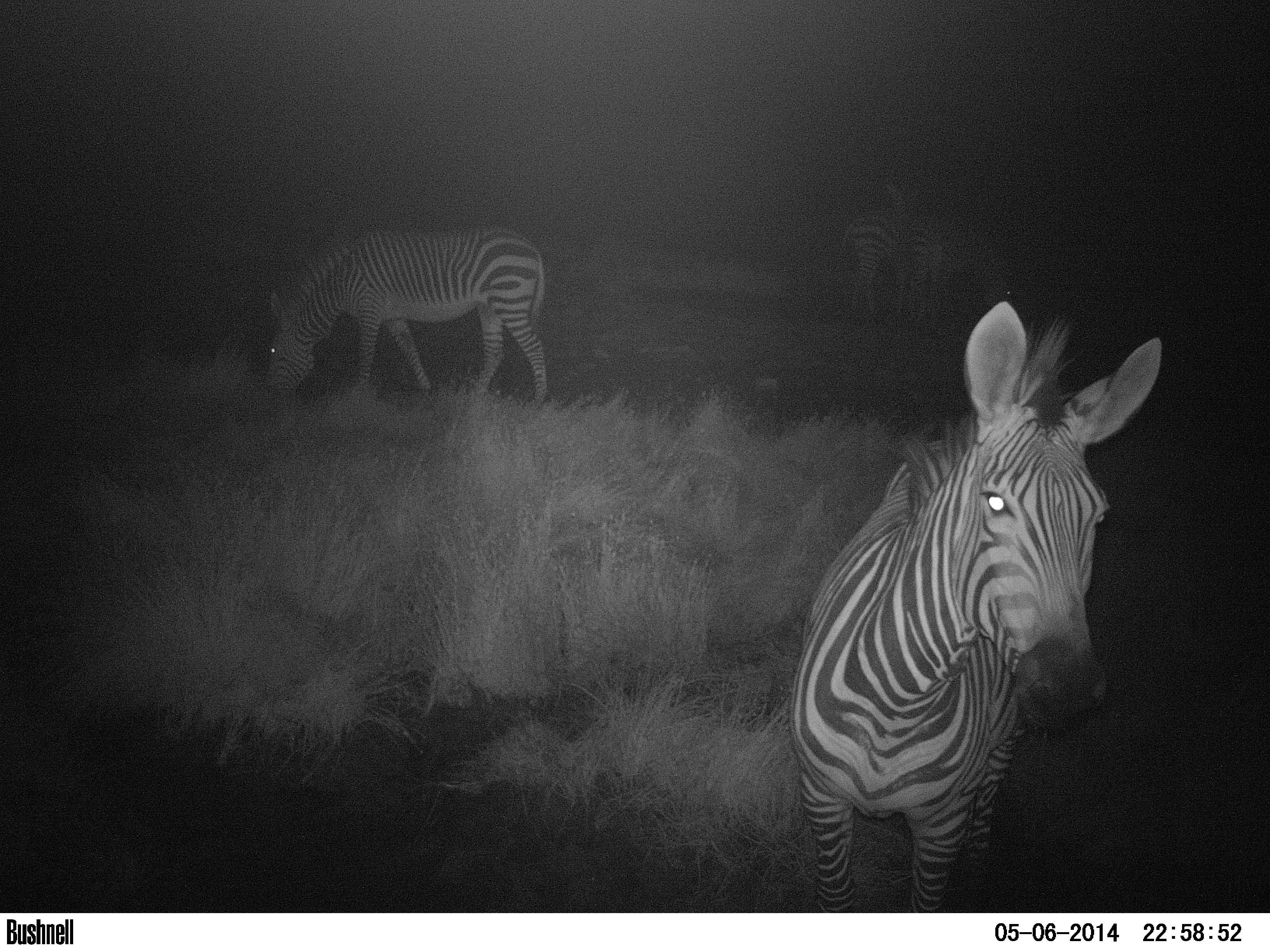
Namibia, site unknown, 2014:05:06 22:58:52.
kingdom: Animalia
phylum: Chordata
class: Mammalia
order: Perissodactyla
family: Equidae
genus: Equus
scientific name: Equus zebra hartmannae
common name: hartmann's mountain zebra